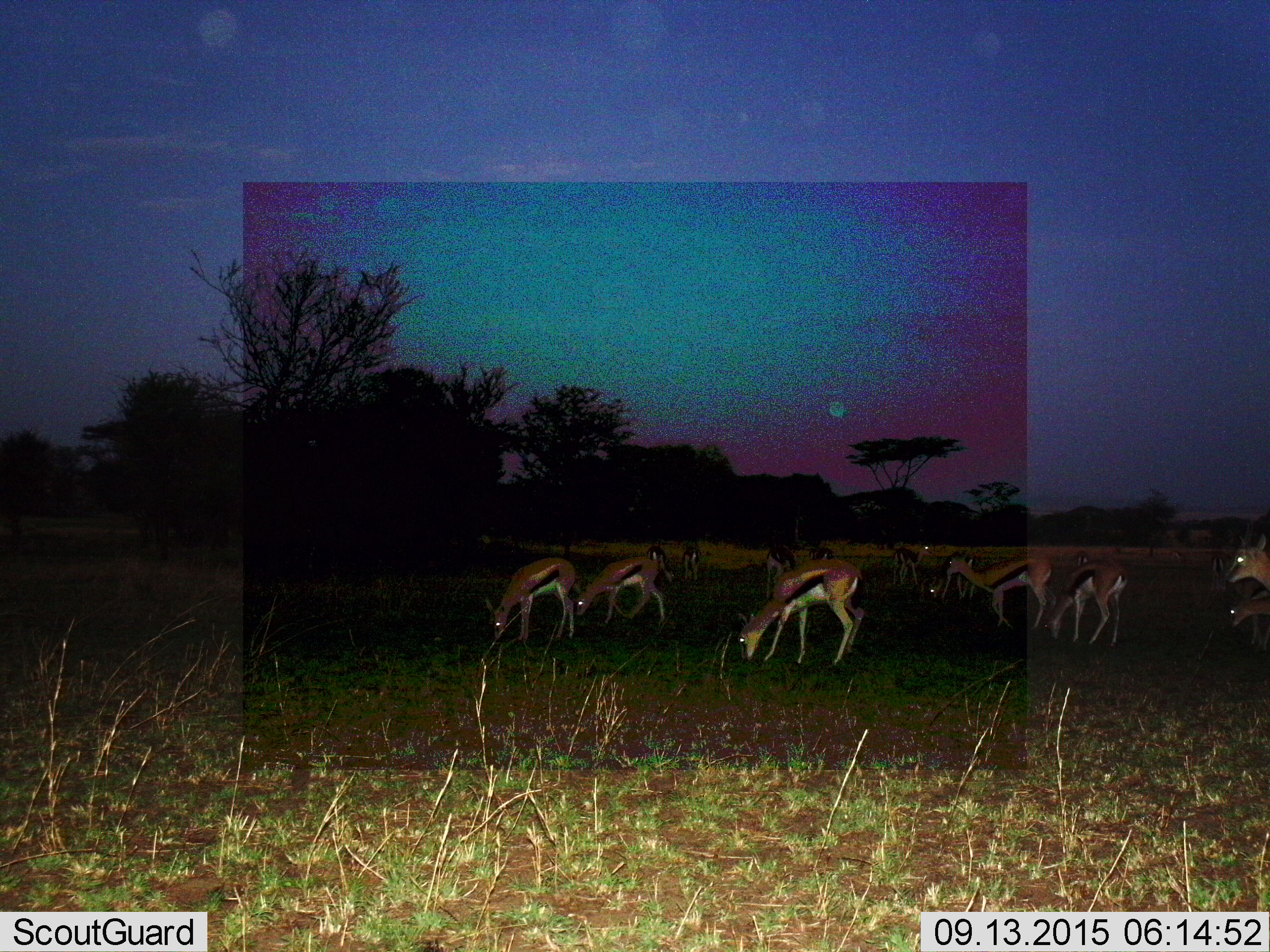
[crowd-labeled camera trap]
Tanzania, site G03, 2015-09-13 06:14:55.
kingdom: Animalia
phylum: Chordata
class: Mammalia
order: Artiodactyla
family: Bovidae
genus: Eudorcas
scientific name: Eudorcas thomsonii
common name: thomson's gazelle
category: gazellethomsons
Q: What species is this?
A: Gazellethomsons (thomson's gazelle) (Eudorcas thomsonii).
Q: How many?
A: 11-50.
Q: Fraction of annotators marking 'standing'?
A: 40%.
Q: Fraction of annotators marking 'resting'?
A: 5%.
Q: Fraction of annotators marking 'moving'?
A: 20%.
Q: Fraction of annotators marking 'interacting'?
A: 10%.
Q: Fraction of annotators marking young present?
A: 20%.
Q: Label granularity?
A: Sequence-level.